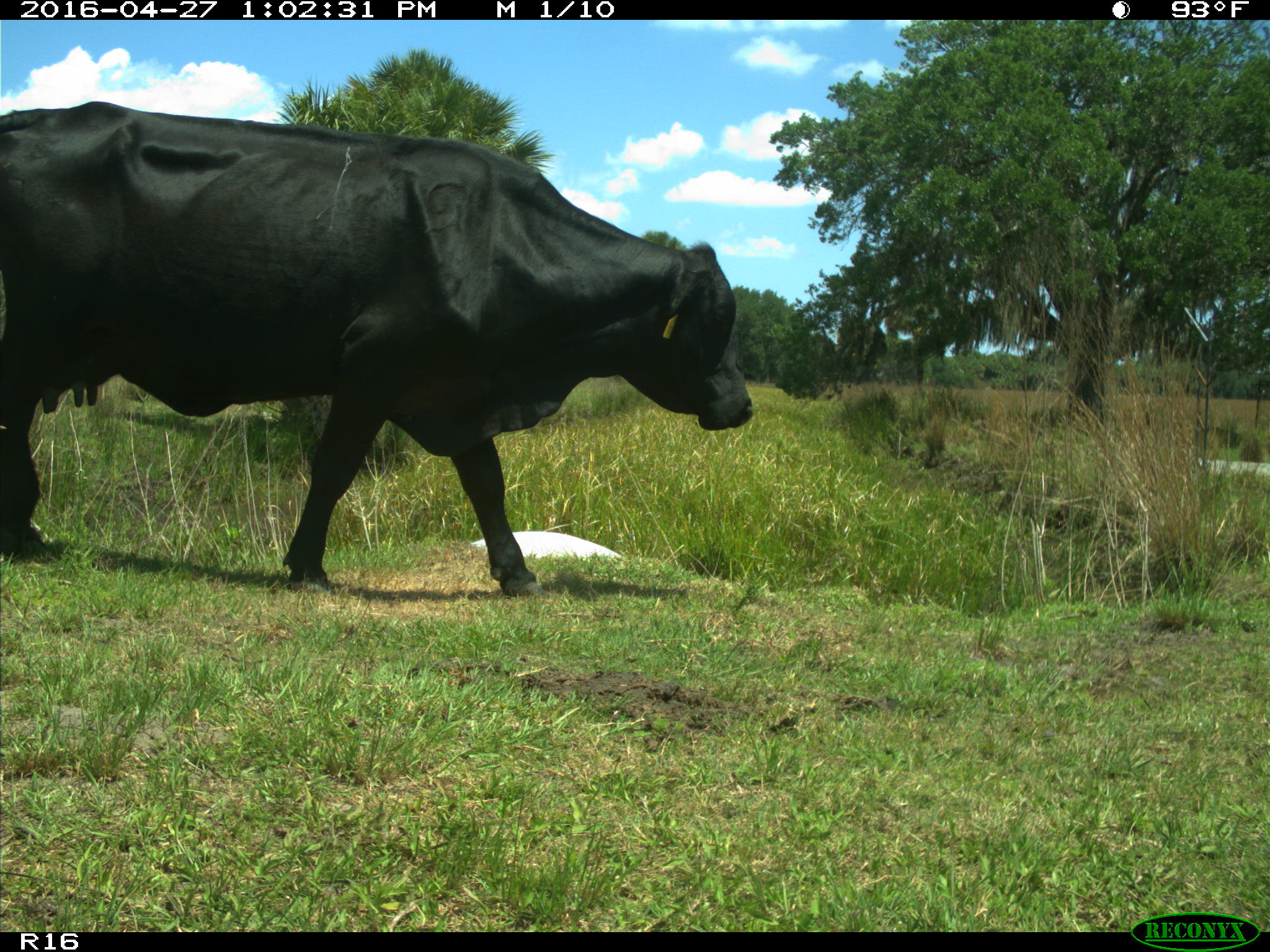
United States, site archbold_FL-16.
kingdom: Animalia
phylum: Chordata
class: Mammalia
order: Artiodactyla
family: Bovidae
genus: Bos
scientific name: Bos taurus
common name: domestic cow